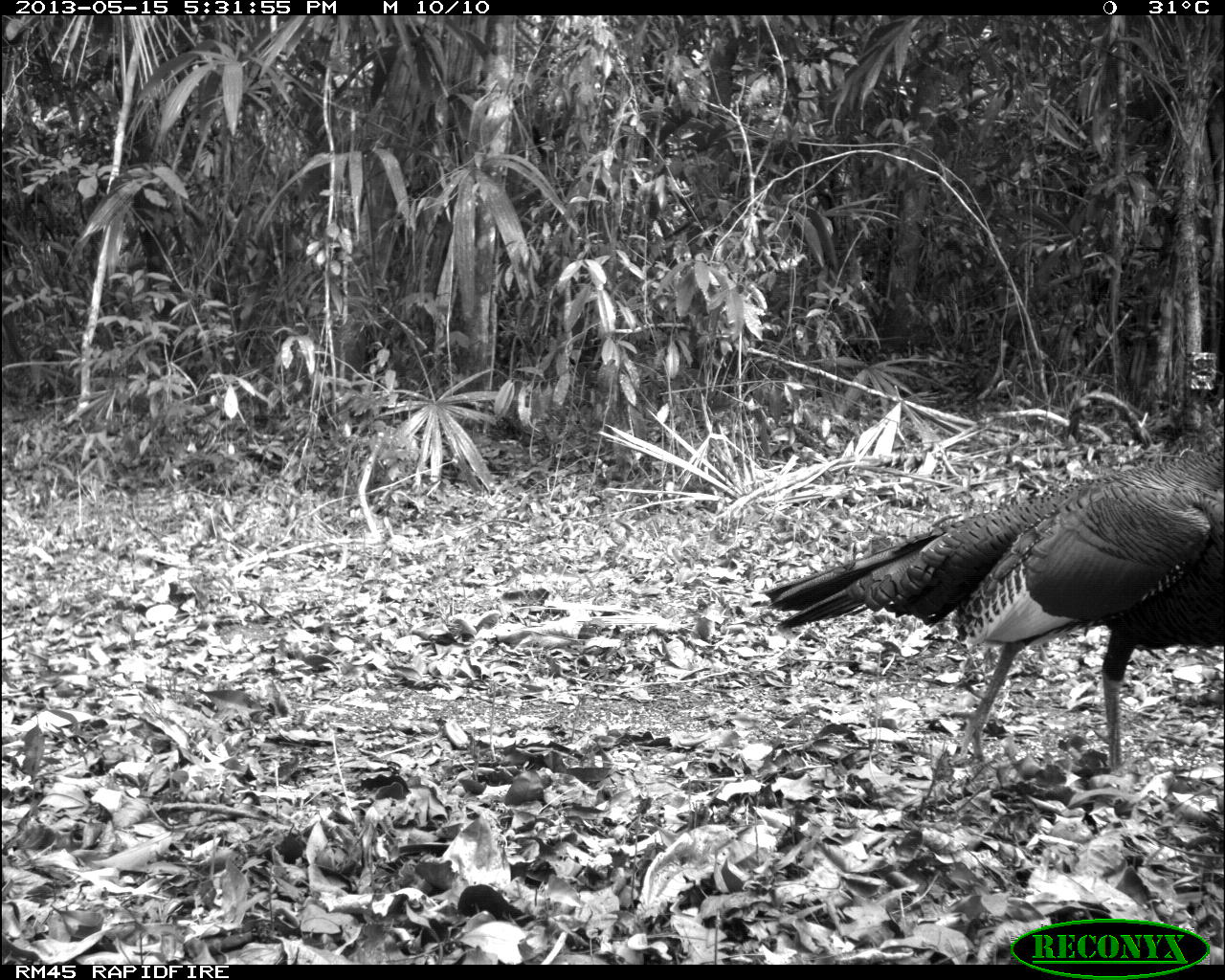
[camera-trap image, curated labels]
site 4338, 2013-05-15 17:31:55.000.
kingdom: Animalia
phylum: Chordata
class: Aves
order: Galliformes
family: Phasianidae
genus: Meleagris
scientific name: Meleagris ocellata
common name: ocellated turkey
Meleagris ocellata (ocellated turkey), count 1, sex male.